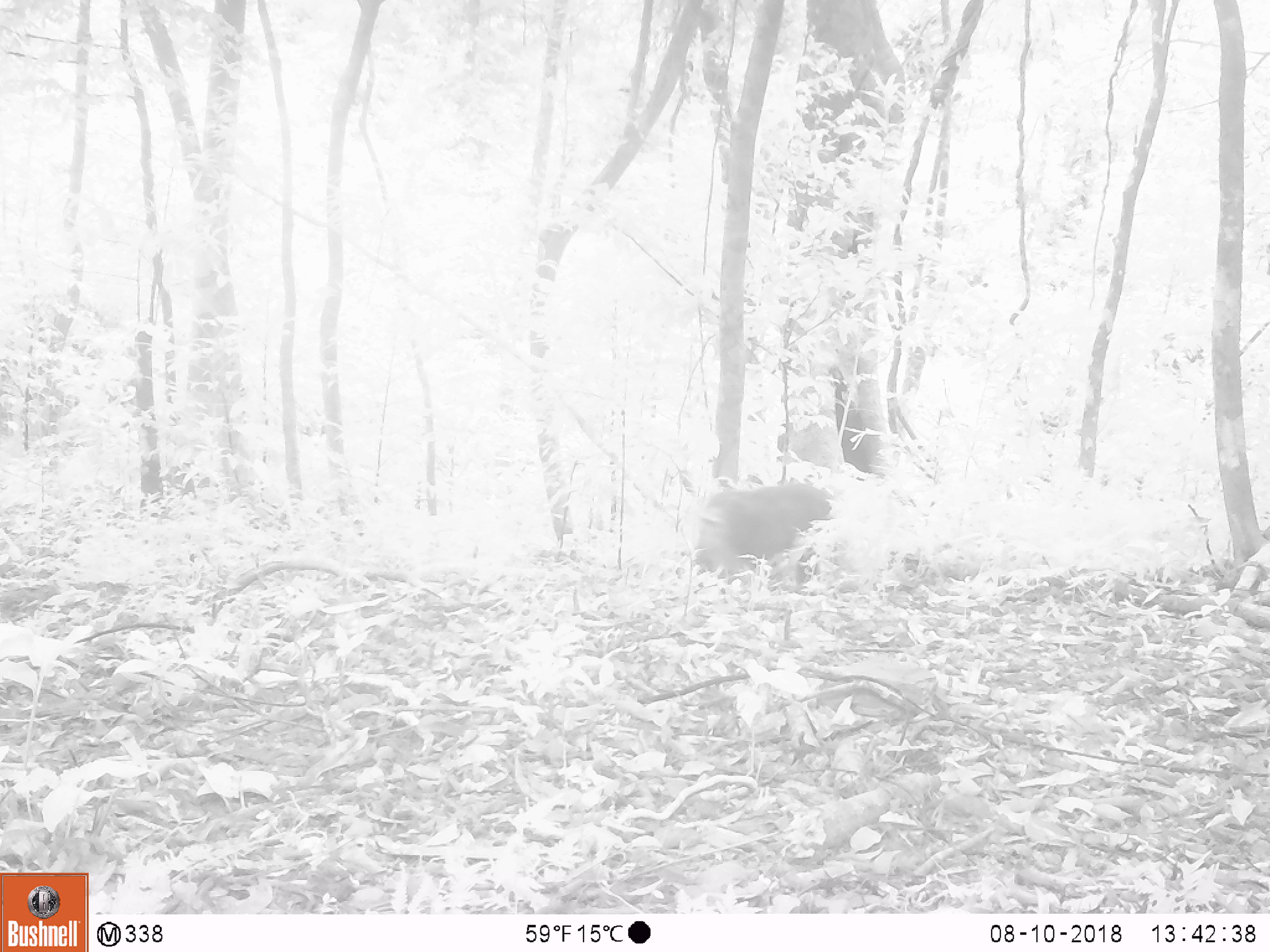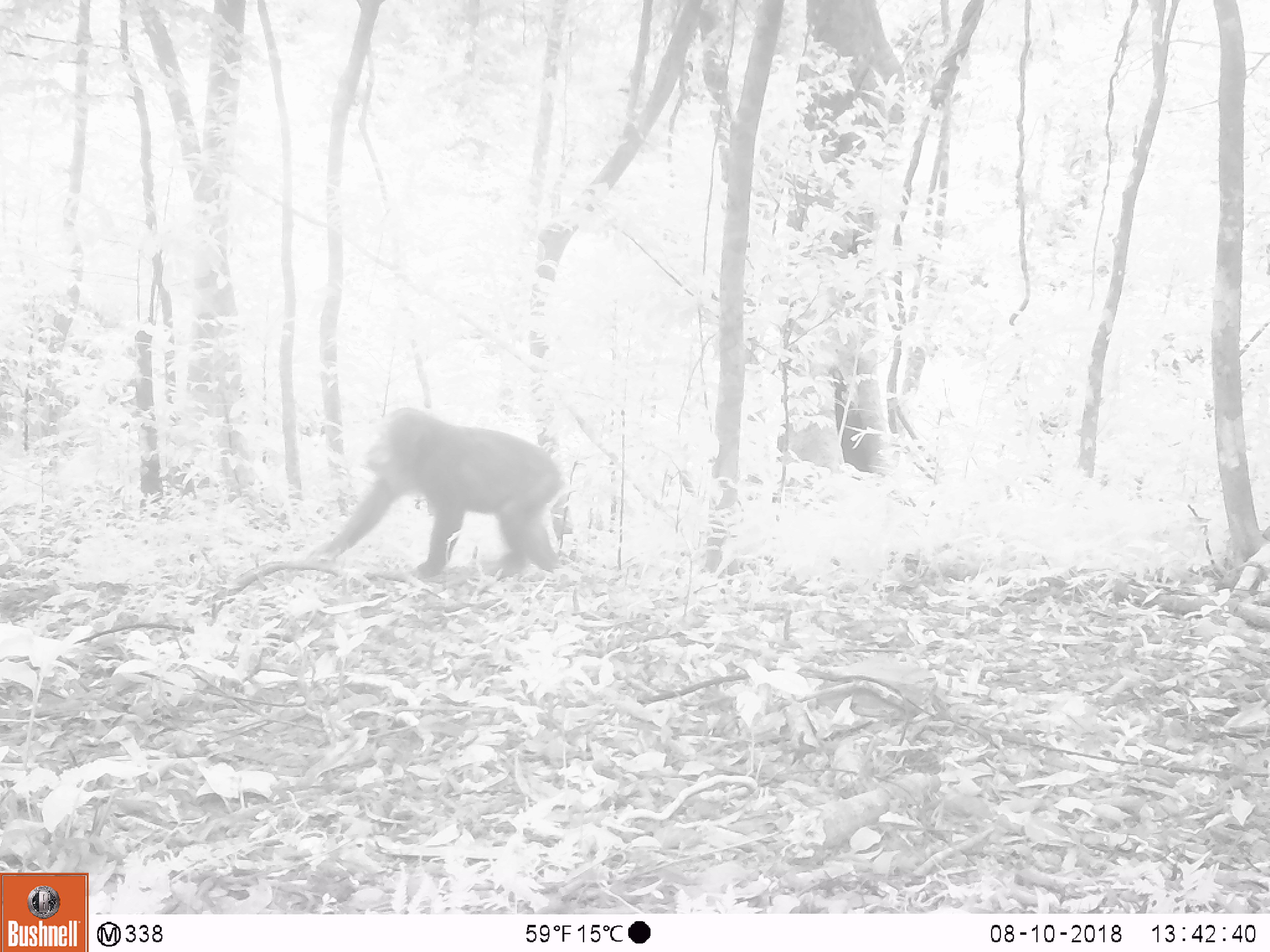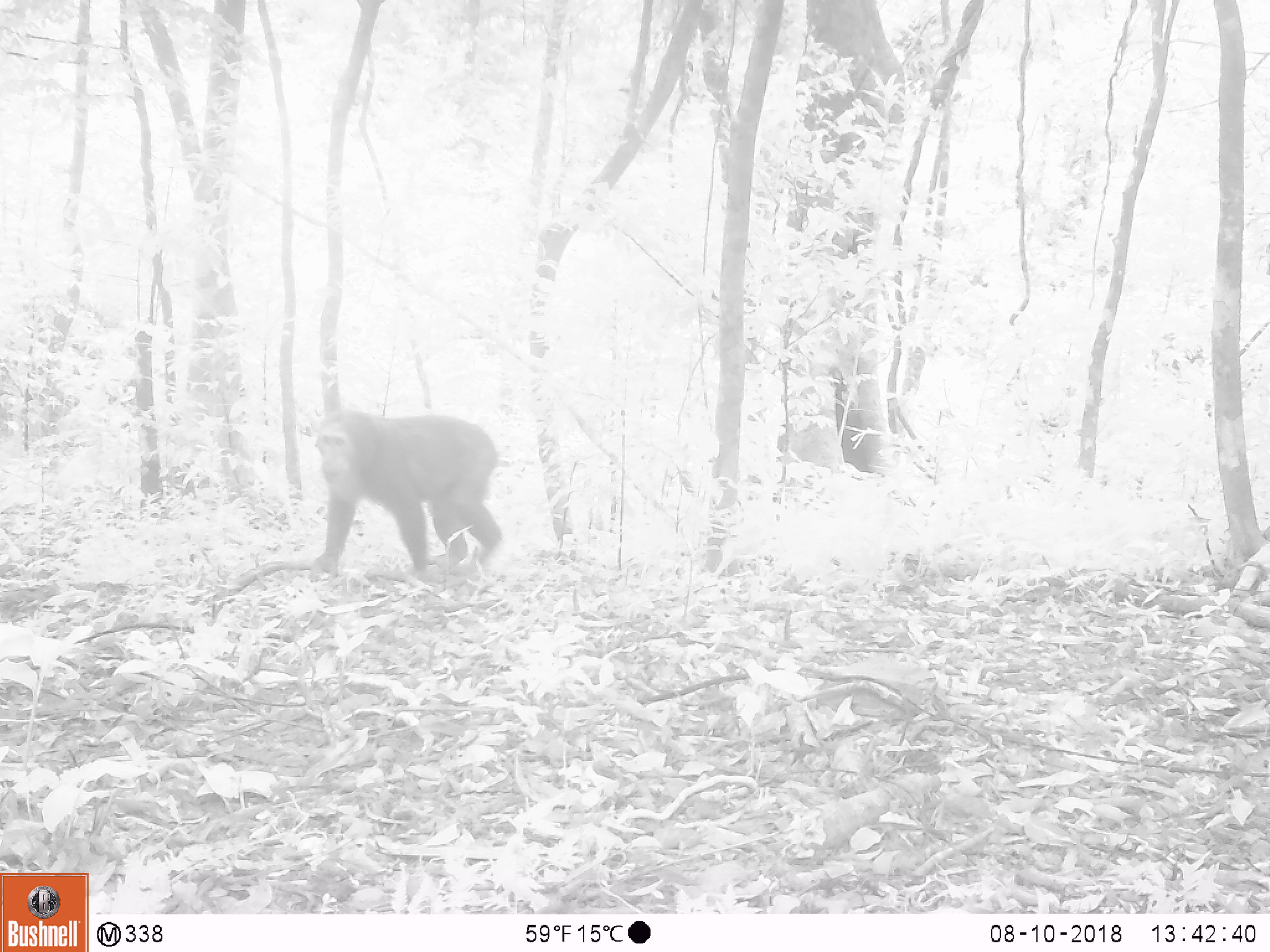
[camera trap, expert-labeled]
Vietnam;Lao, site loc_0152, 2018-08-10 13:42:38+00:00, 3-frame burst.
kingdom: Animalia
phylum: Chordata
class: Mammalia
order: Primates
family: Cercopithecidae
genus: Macaca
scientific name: Macaca arctoides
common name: stump-tailed macaque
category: stump tailed macaque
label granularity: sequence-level